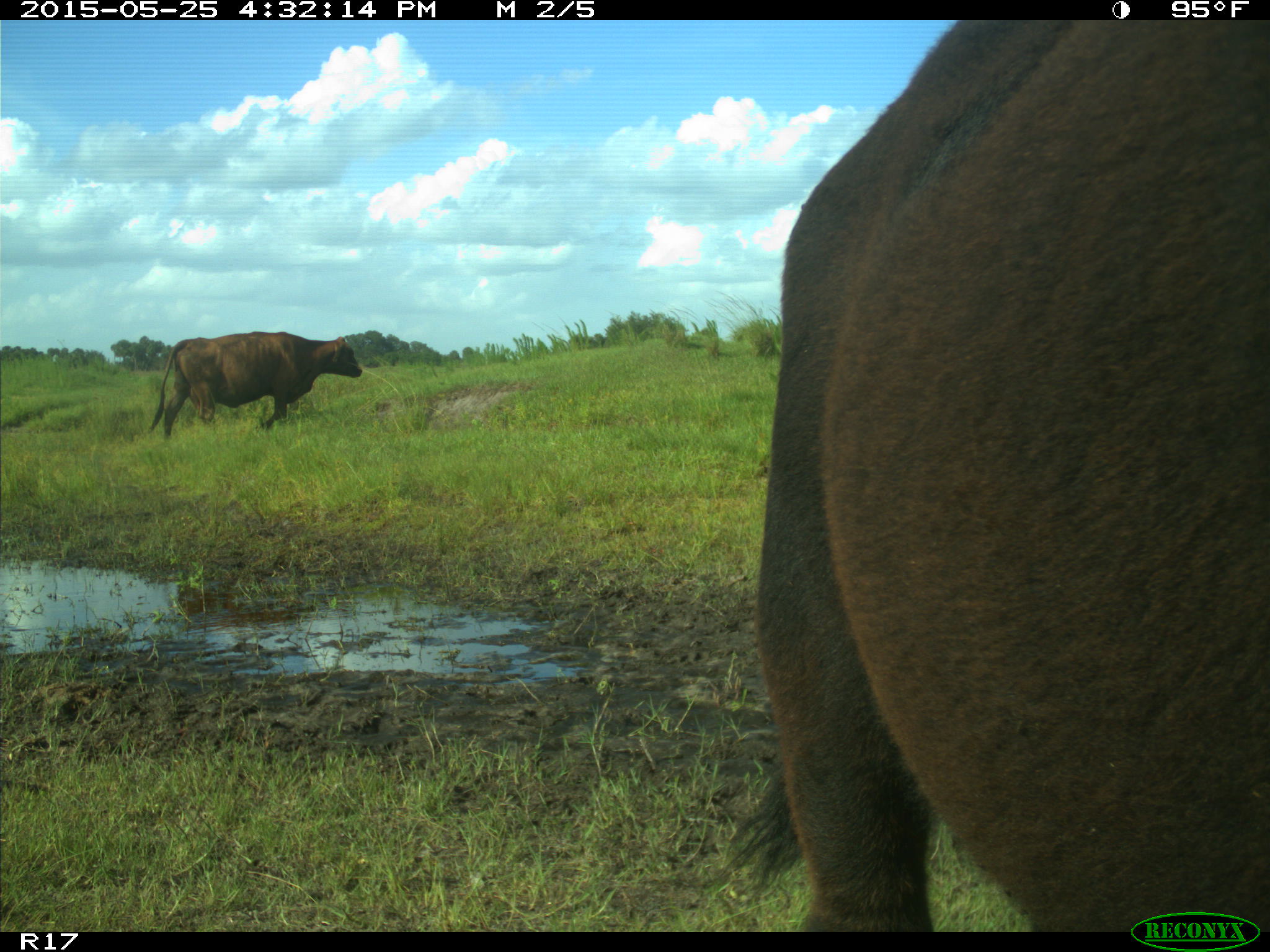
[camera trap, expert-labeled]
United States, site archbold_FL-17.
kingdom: Animalia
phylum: Chordata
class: Mammalia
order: Artiodactyla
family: Bovidae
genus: Bos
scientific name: Bos taurus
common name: domestic cow